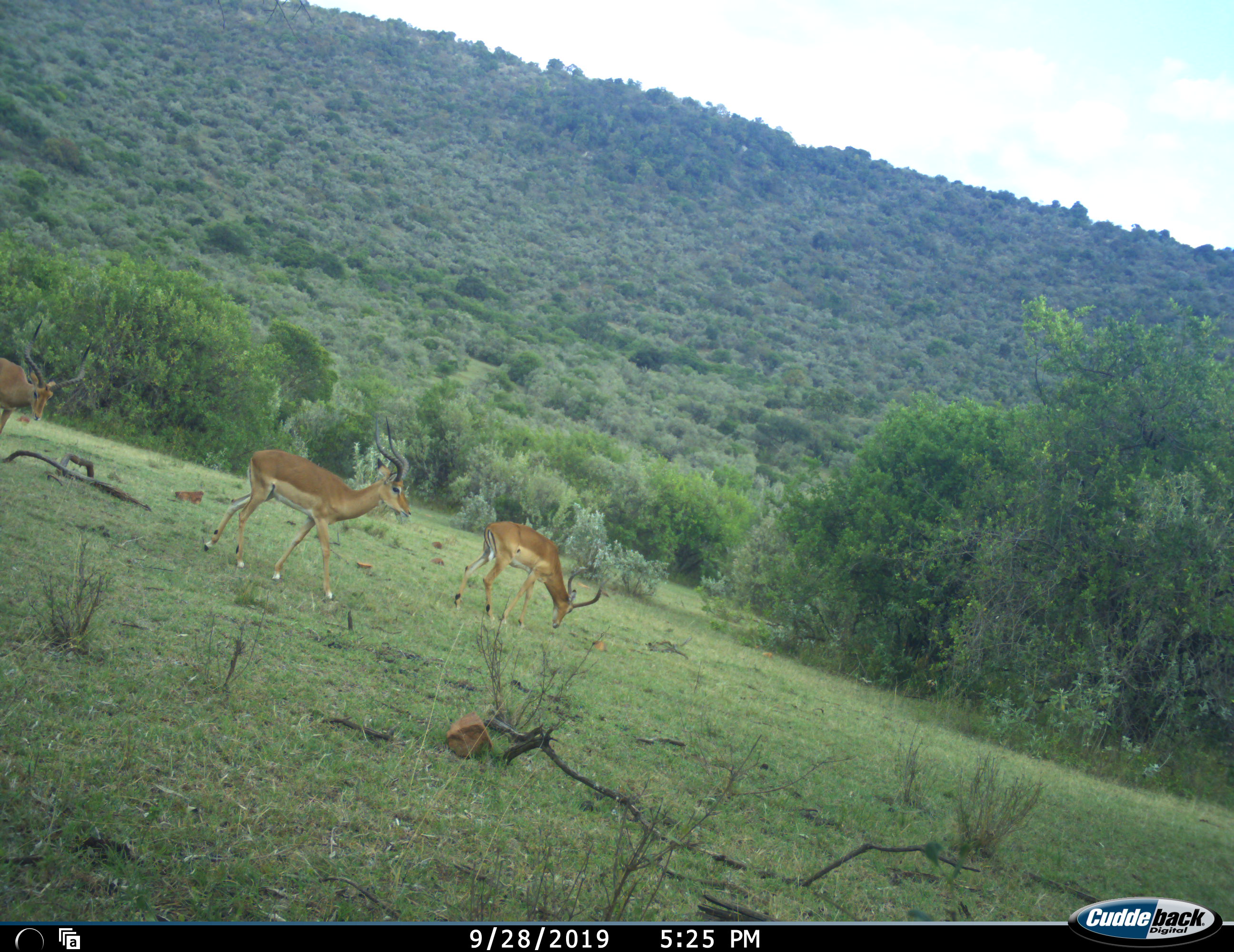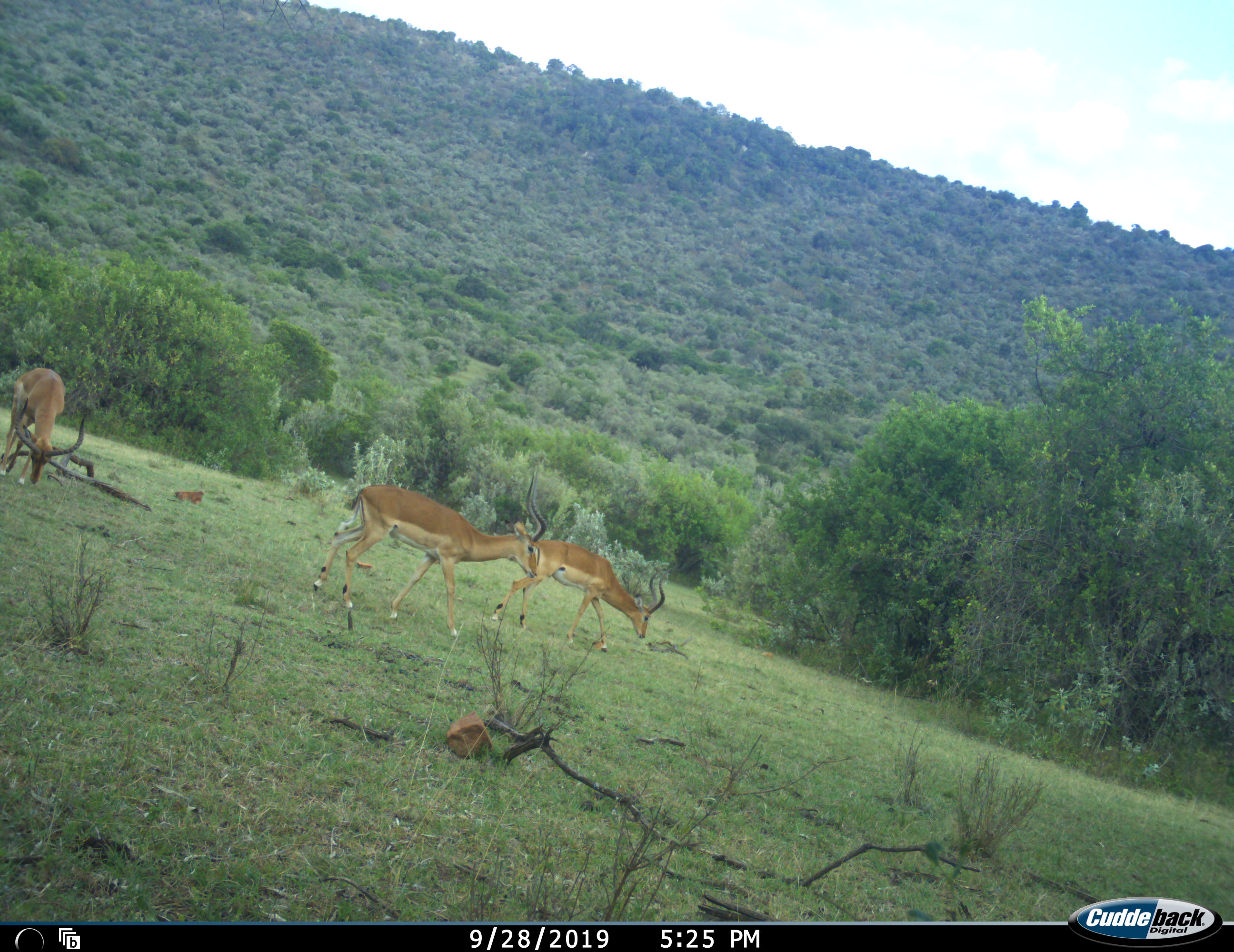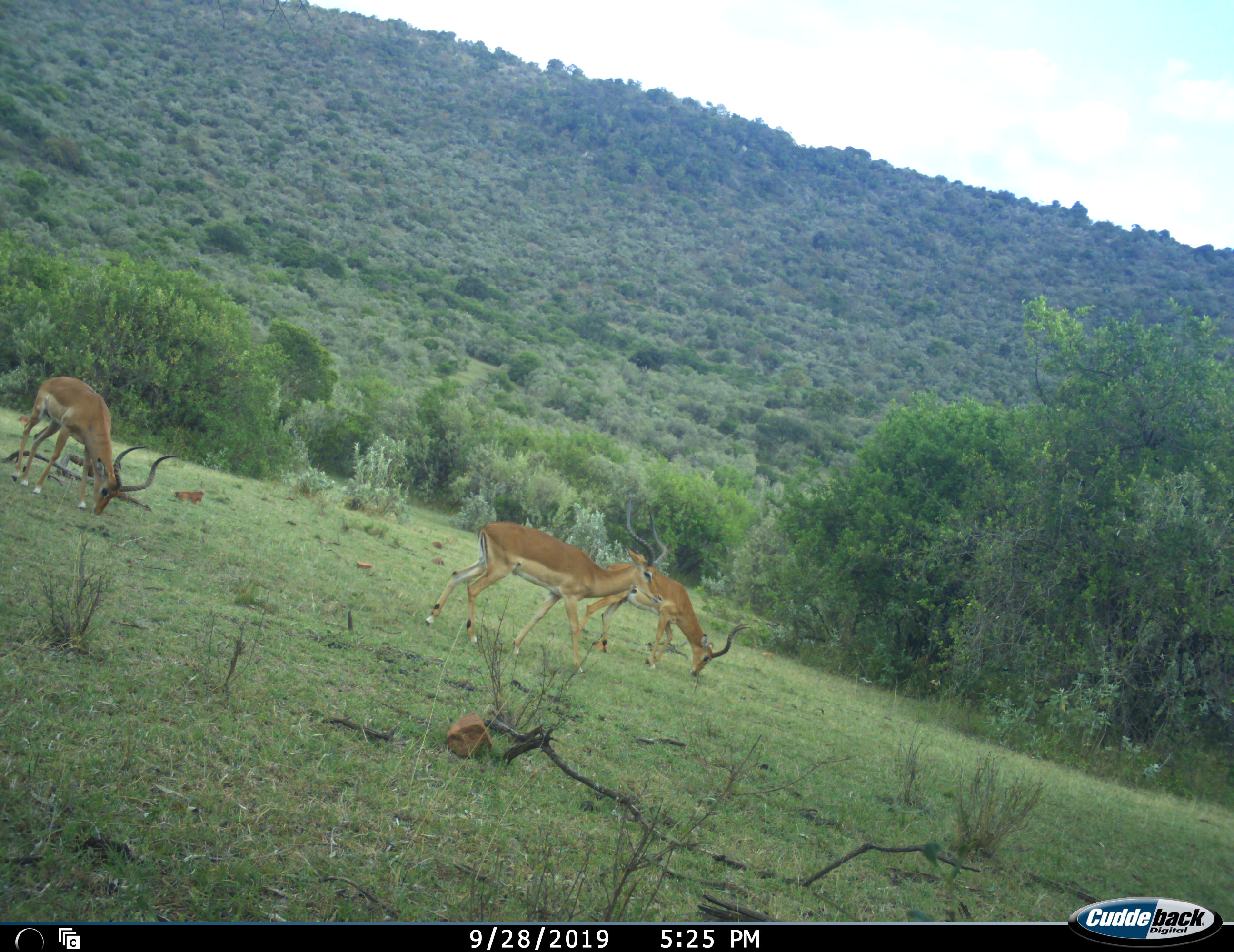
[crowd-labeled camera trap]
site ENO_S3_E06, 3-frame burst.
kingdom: Animalia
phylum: Chordata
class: Mammalia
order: Artiodactyla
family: Bovidae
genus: Aepyceros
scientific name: Aepyceros melampus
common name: impala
Impala (Aepyceros melampus), count 3. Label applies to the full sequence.